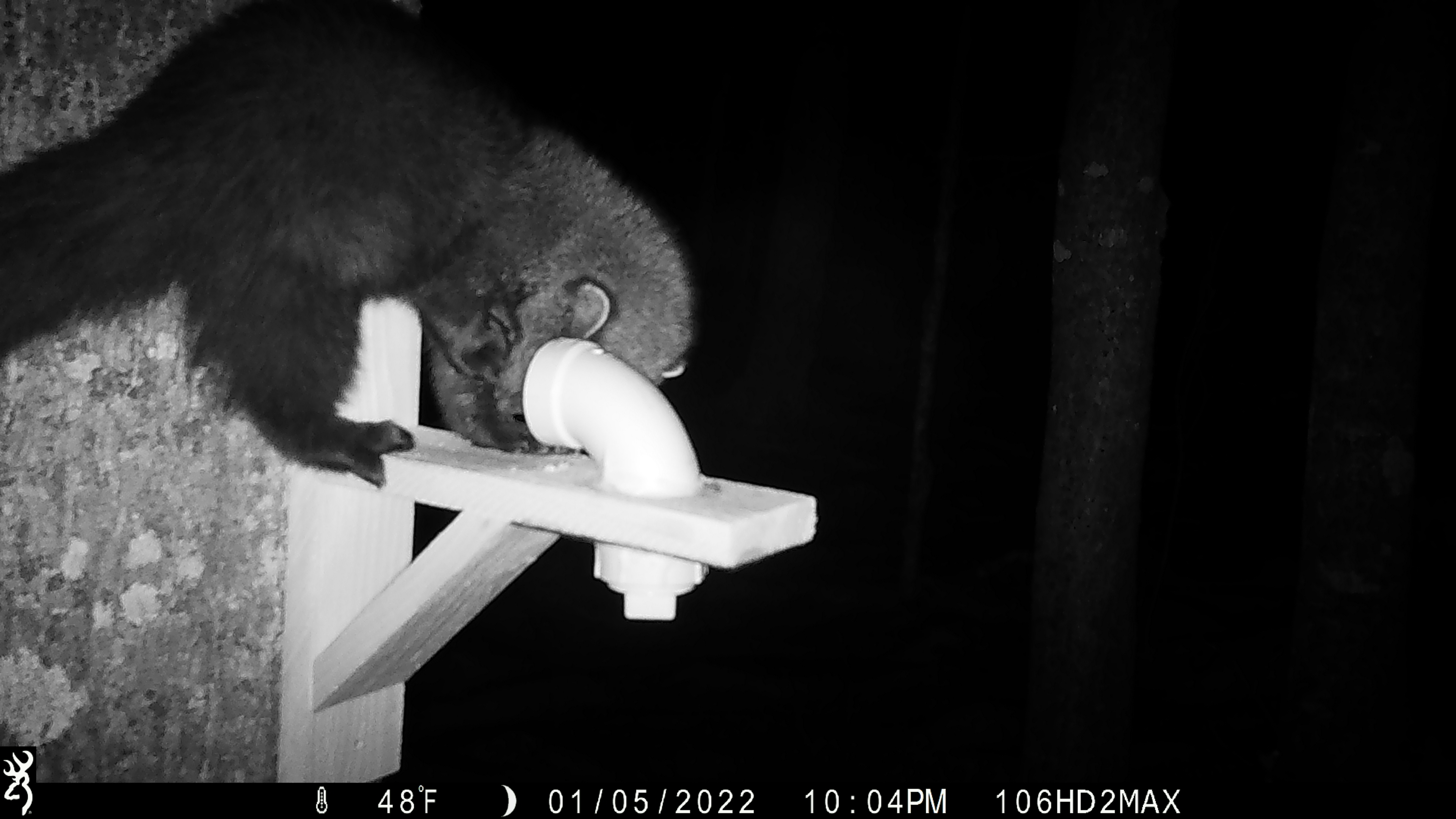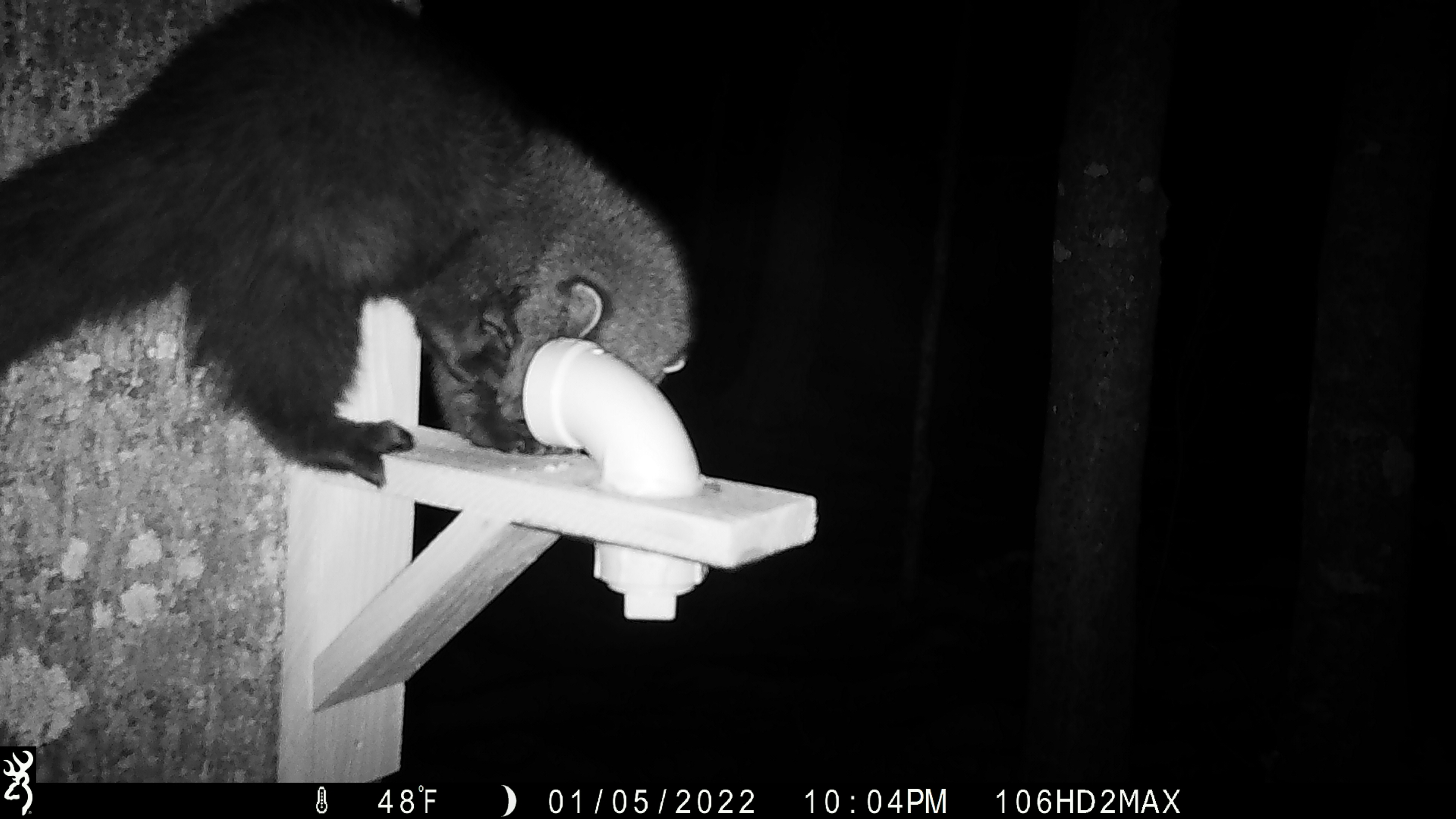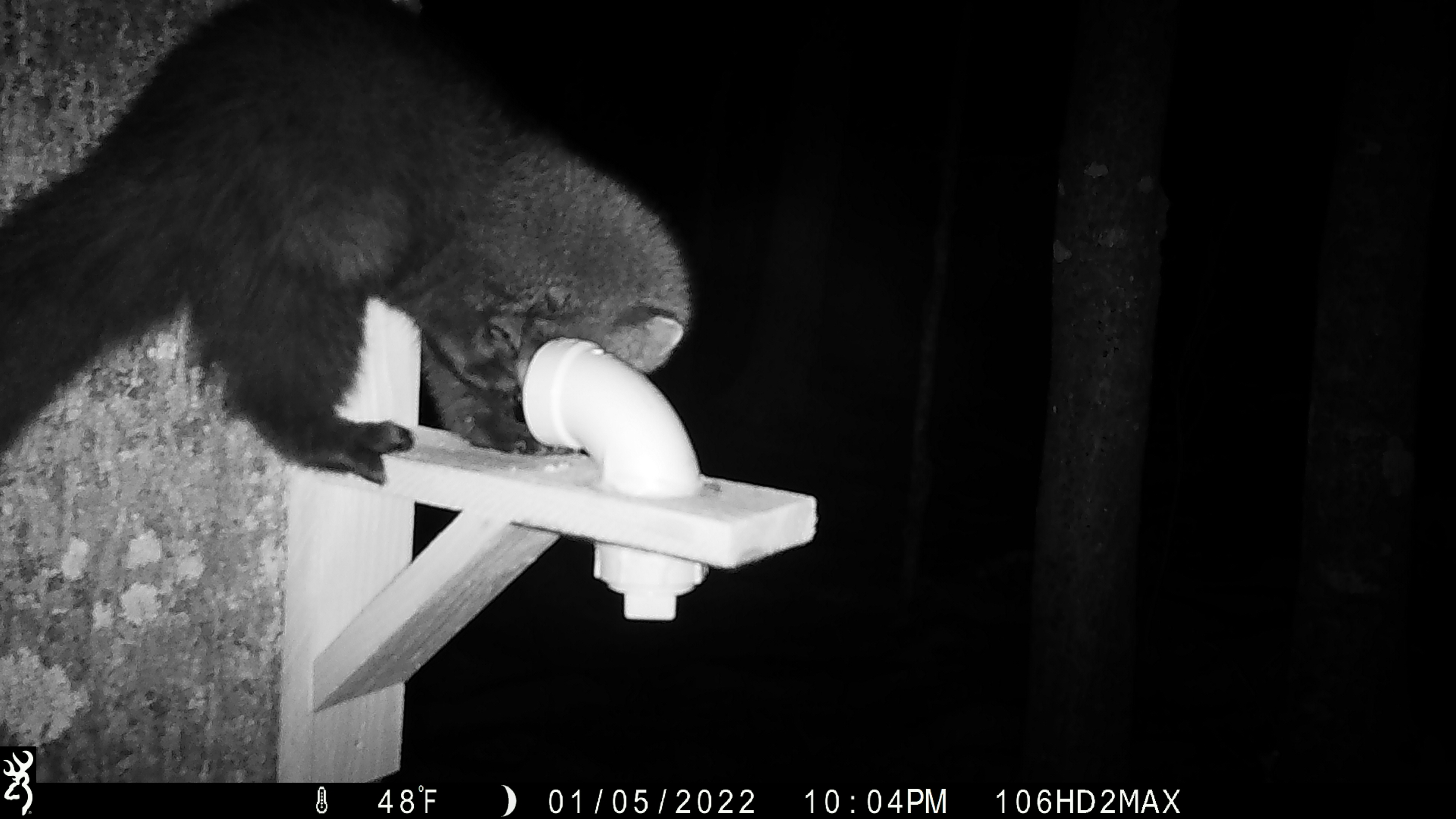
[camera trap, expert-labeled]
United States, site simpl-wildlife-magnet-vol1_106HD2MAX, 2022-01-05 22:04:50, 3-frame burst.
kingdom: Animalia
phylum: Chordata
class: Mammalia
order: Carnivora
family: Mustelidae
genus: Pekania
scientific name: Pekania pennanti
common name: fisher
Fisher (Pekania pennanti).